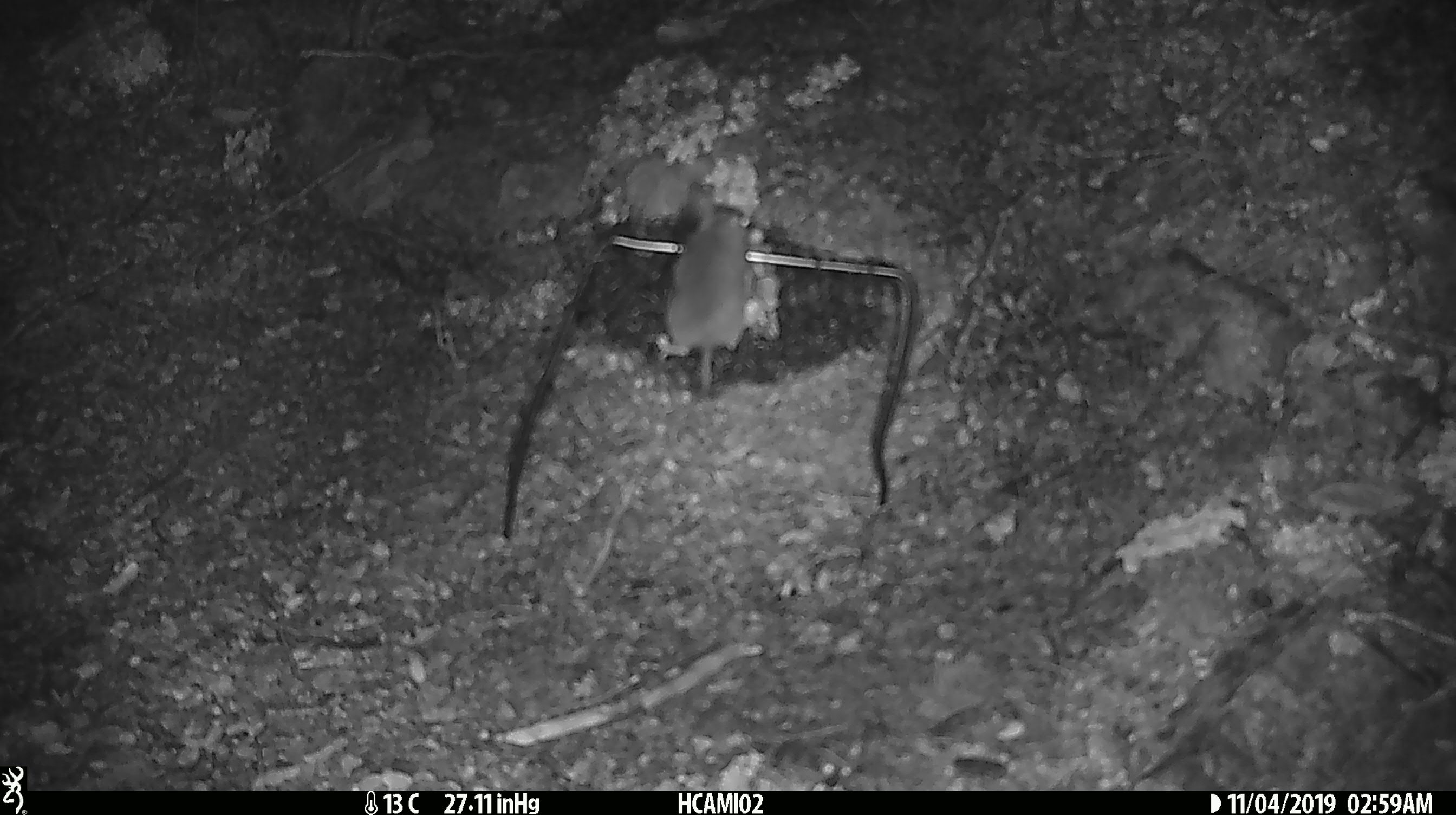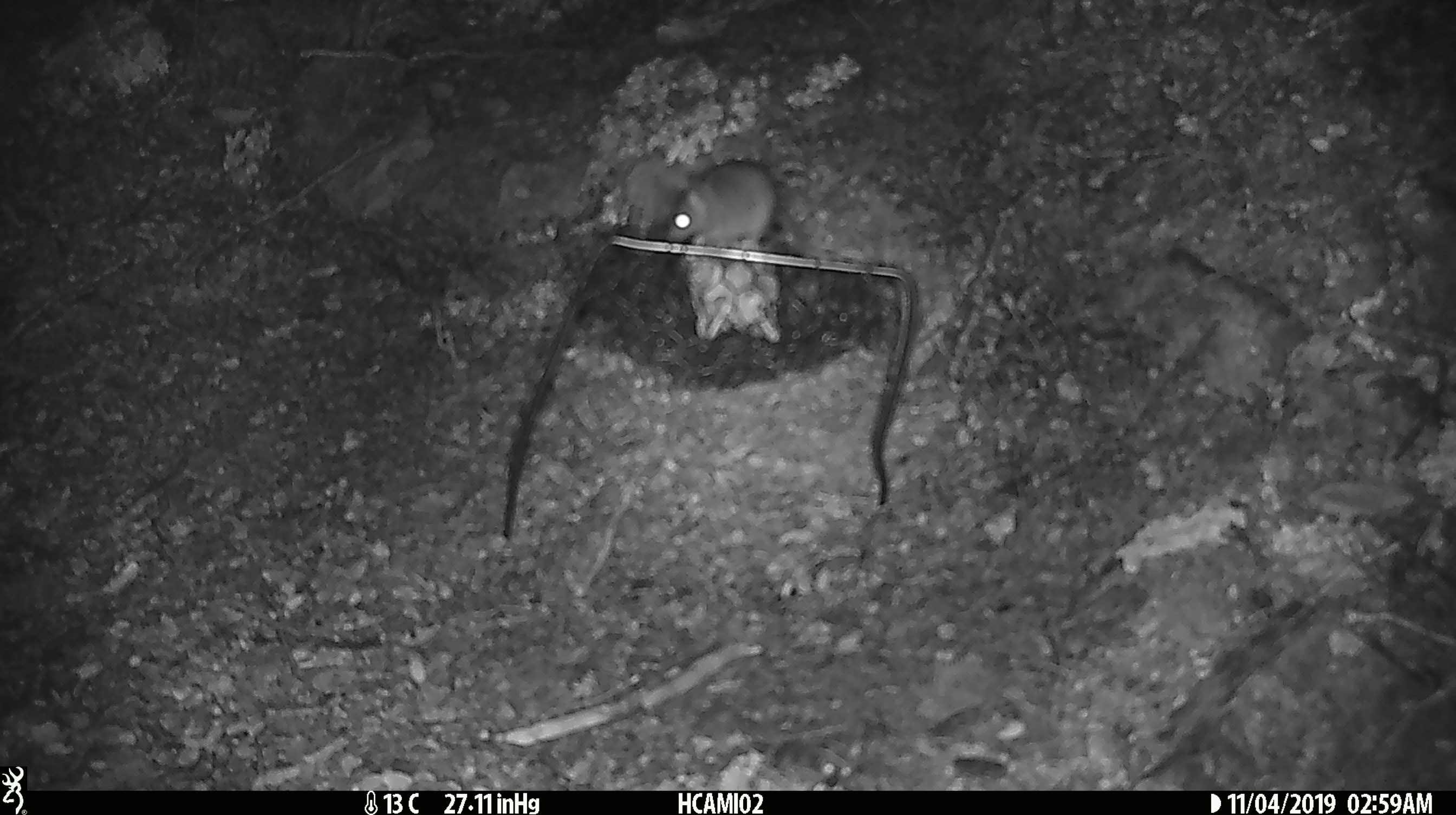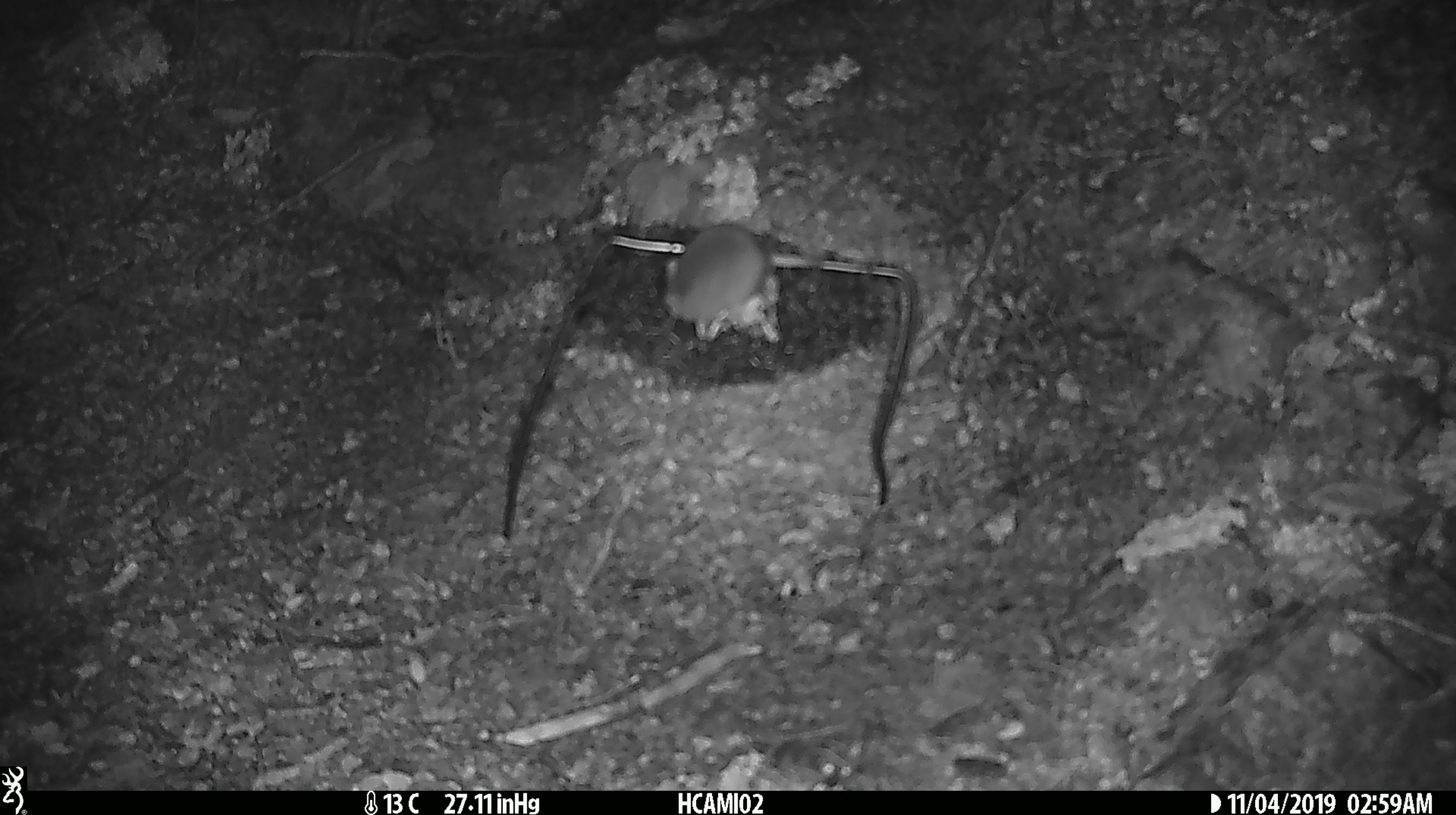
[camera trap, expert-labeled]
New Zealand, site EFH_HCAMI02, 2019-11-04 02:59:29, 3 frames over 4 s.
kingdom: Animalia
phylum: Chordata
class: Mammalia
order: Rodentia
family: Muridae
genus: Mus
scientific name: Mus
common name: mouse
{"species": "mouse (Mus)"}